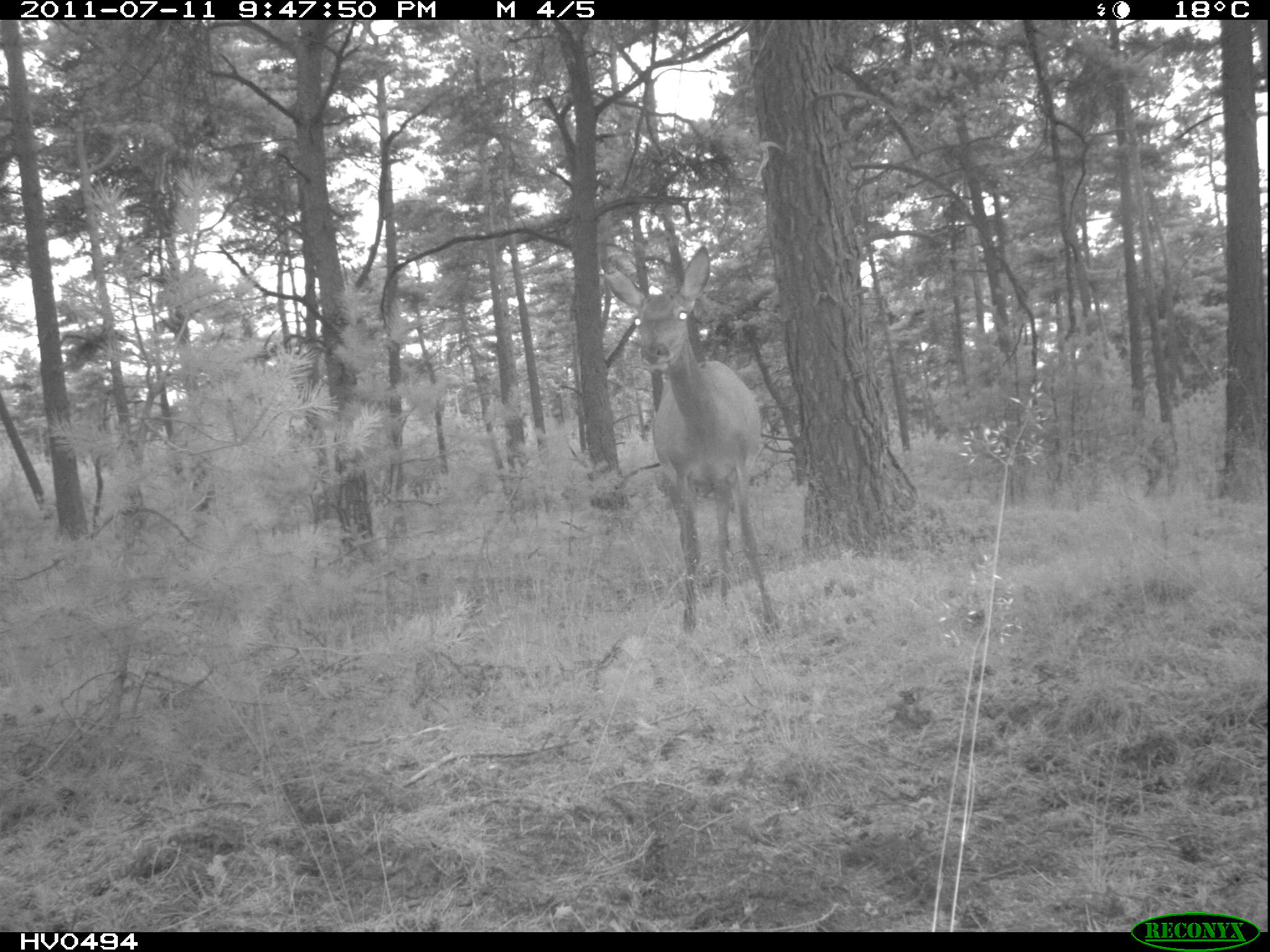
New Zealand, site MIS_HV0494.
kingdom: Animalia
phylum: Chordata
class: Mammalia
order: Artiodactyla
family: Cervidae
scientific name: Cervidae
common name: deer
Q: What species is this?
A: Deer (Cervidae).